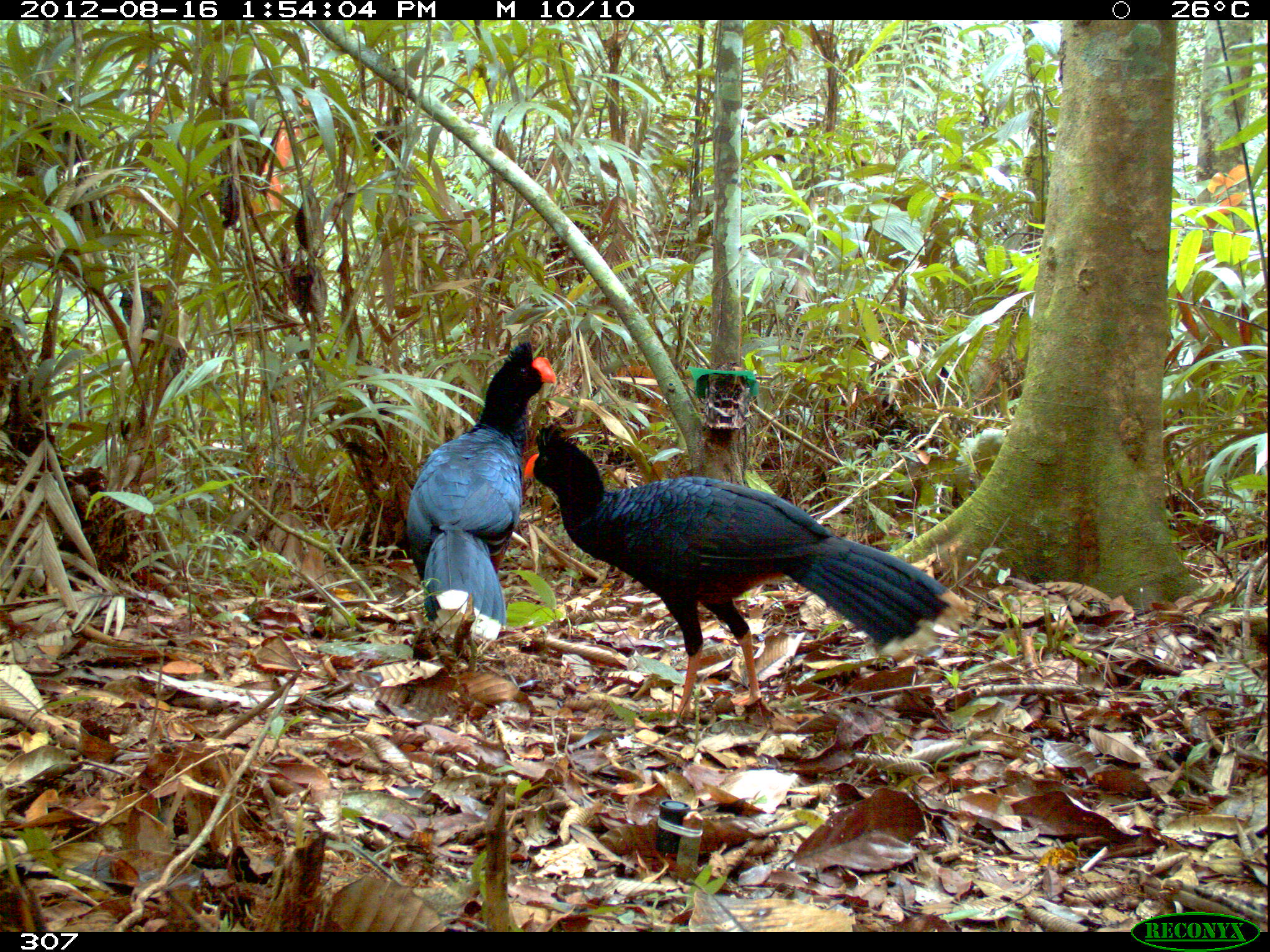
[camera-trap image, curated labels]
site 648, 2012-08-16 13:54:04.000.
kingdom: Animalia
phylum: Chordata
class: Aves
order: Galliformes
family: Cracidae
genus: Mitu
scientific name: Mitu tuberosum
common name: razor-billed curassow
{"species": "Mitu tuberosum (razor-billed curassow)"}